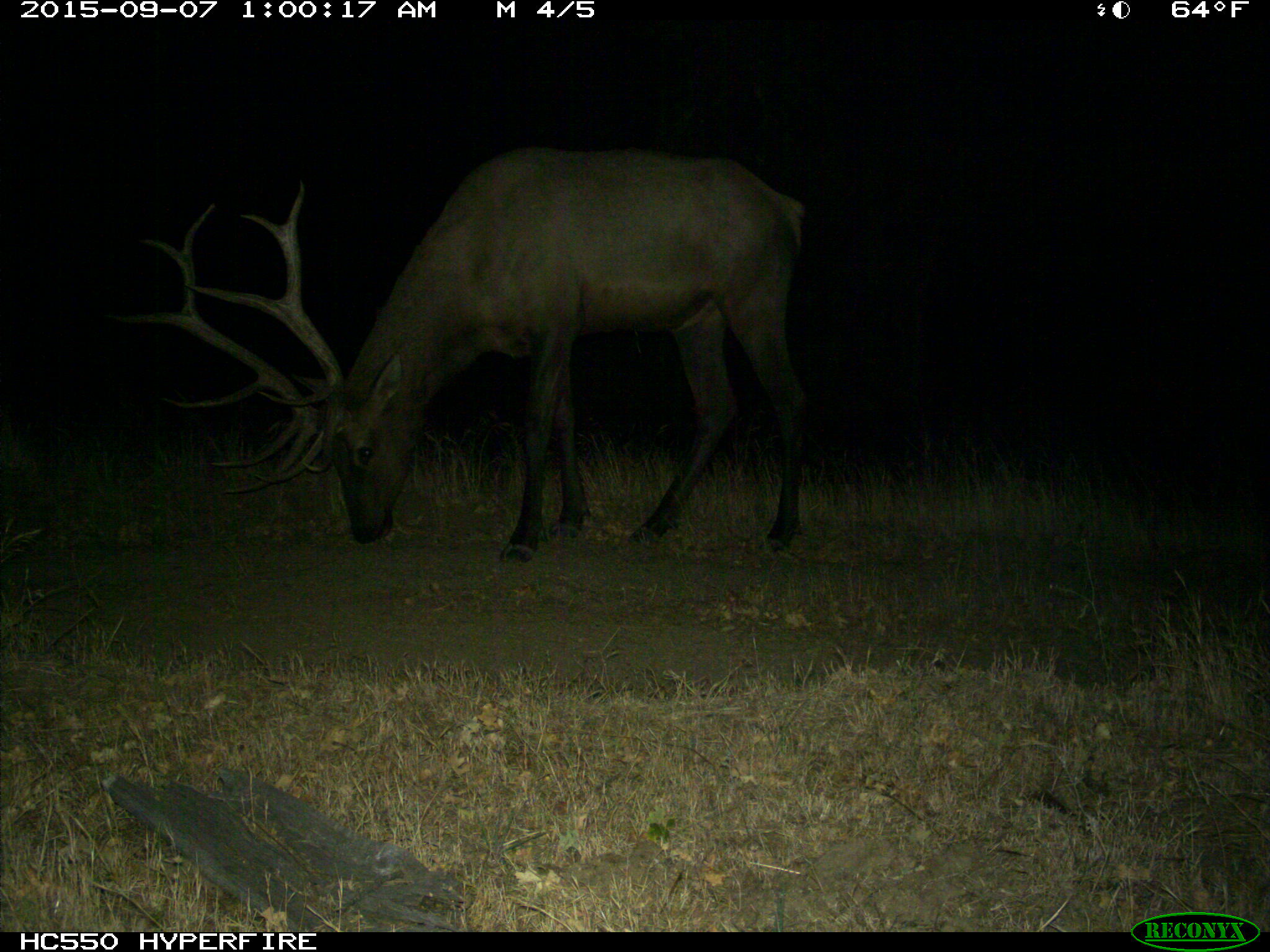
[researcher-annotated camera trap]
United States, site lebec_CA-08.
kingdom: Animalia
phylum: Chordata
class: Mammalia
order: Artiodactyla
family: Cervidae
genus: Cervus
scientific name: Cervus canadensis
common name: elk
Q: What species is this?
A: Cervus canadensis (elk).